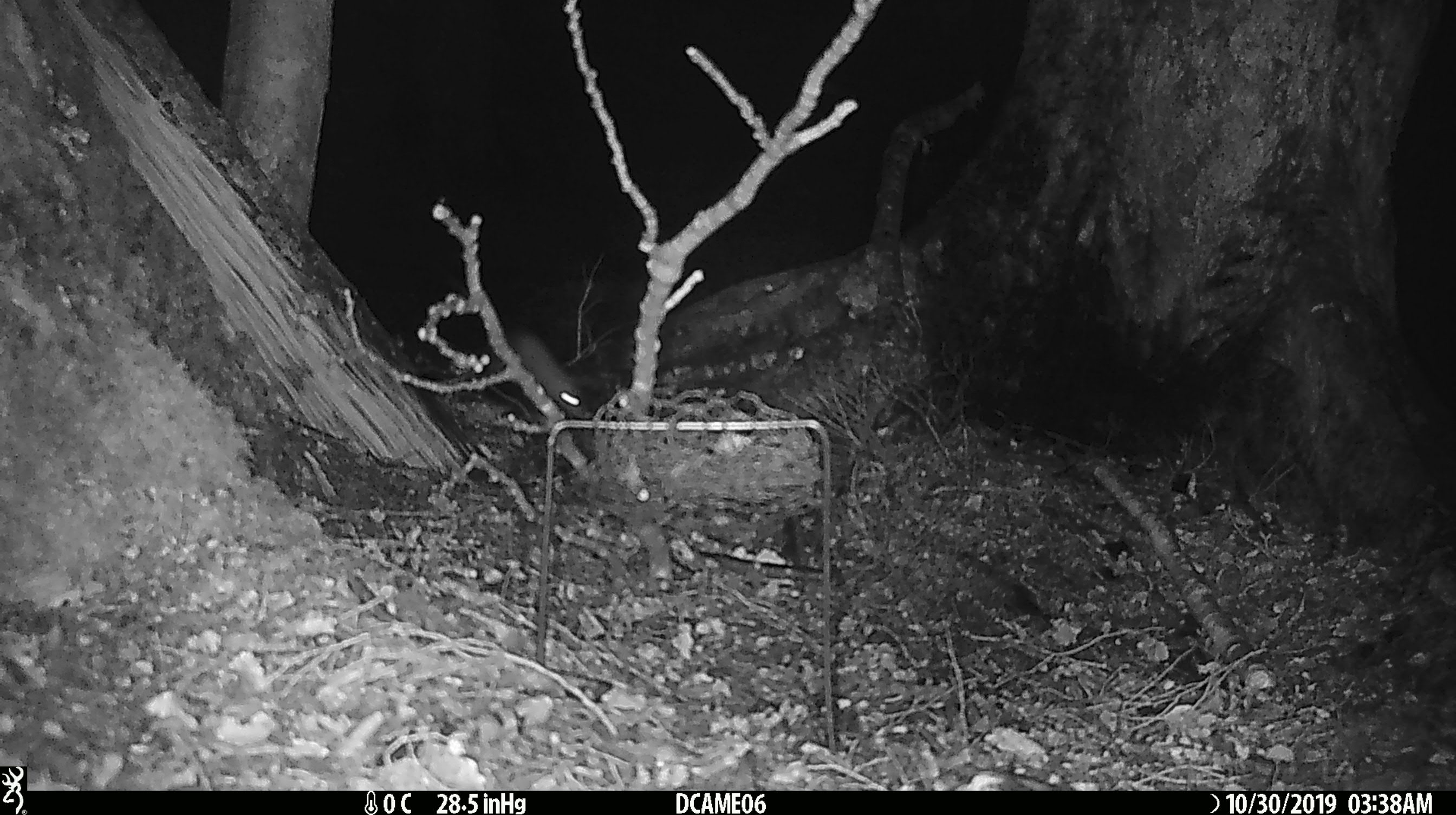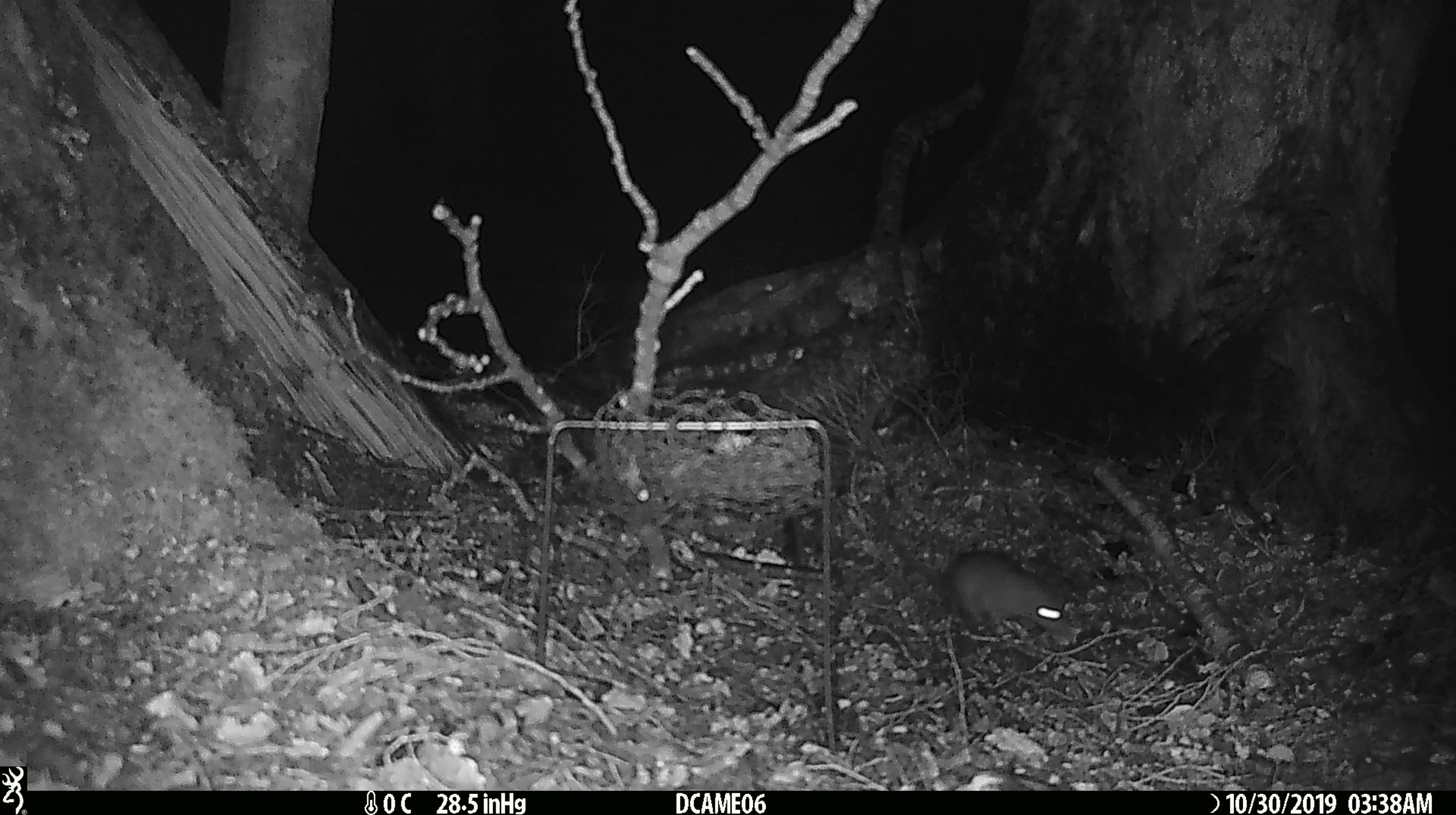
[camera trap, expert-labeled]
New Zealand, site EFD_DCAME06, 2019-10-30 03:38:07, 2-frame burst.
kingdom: Animalia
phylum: Chordata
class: Mammalia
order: Rodentia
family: Muridae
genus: Mus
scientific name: Mus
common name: mouse